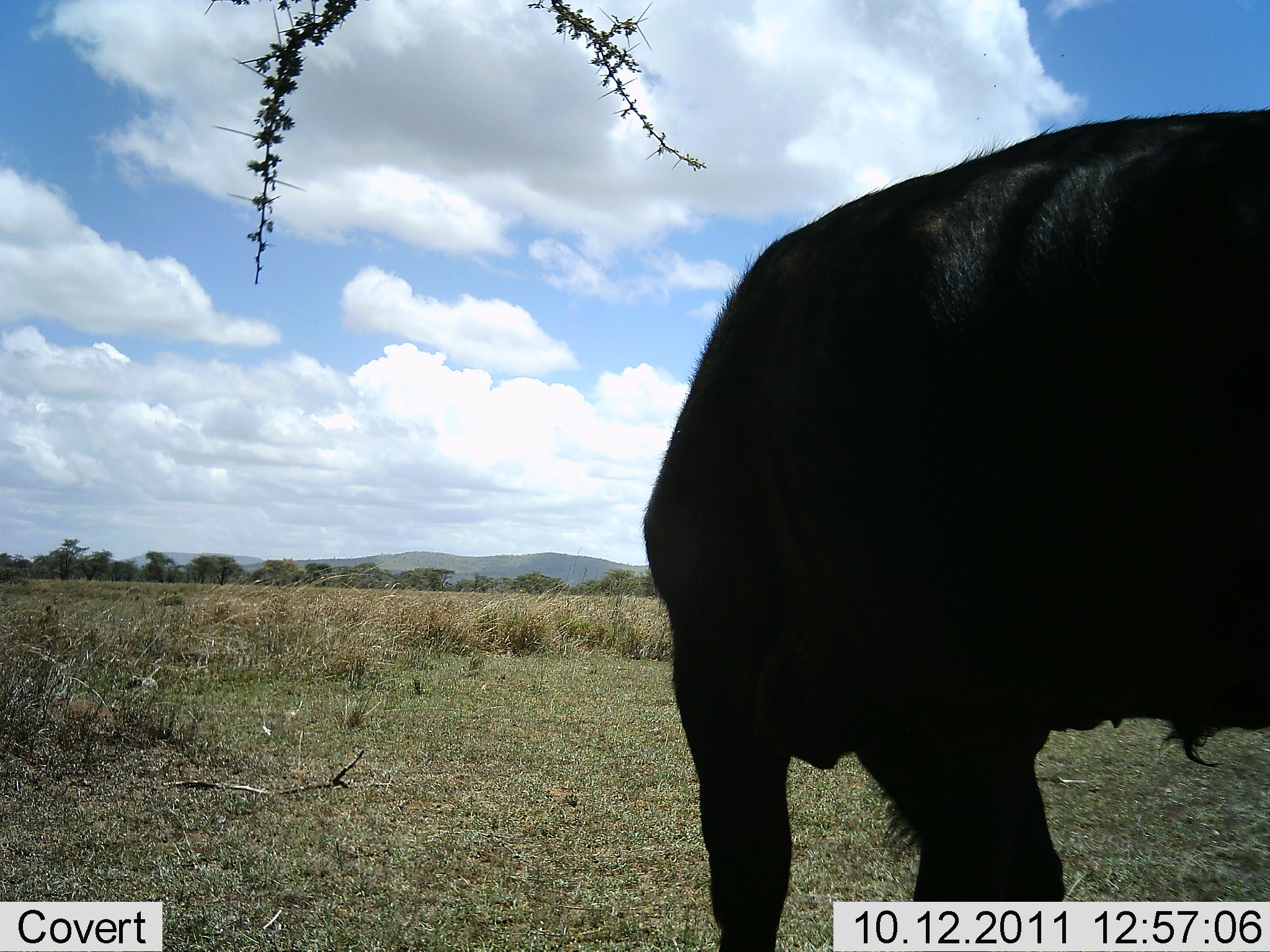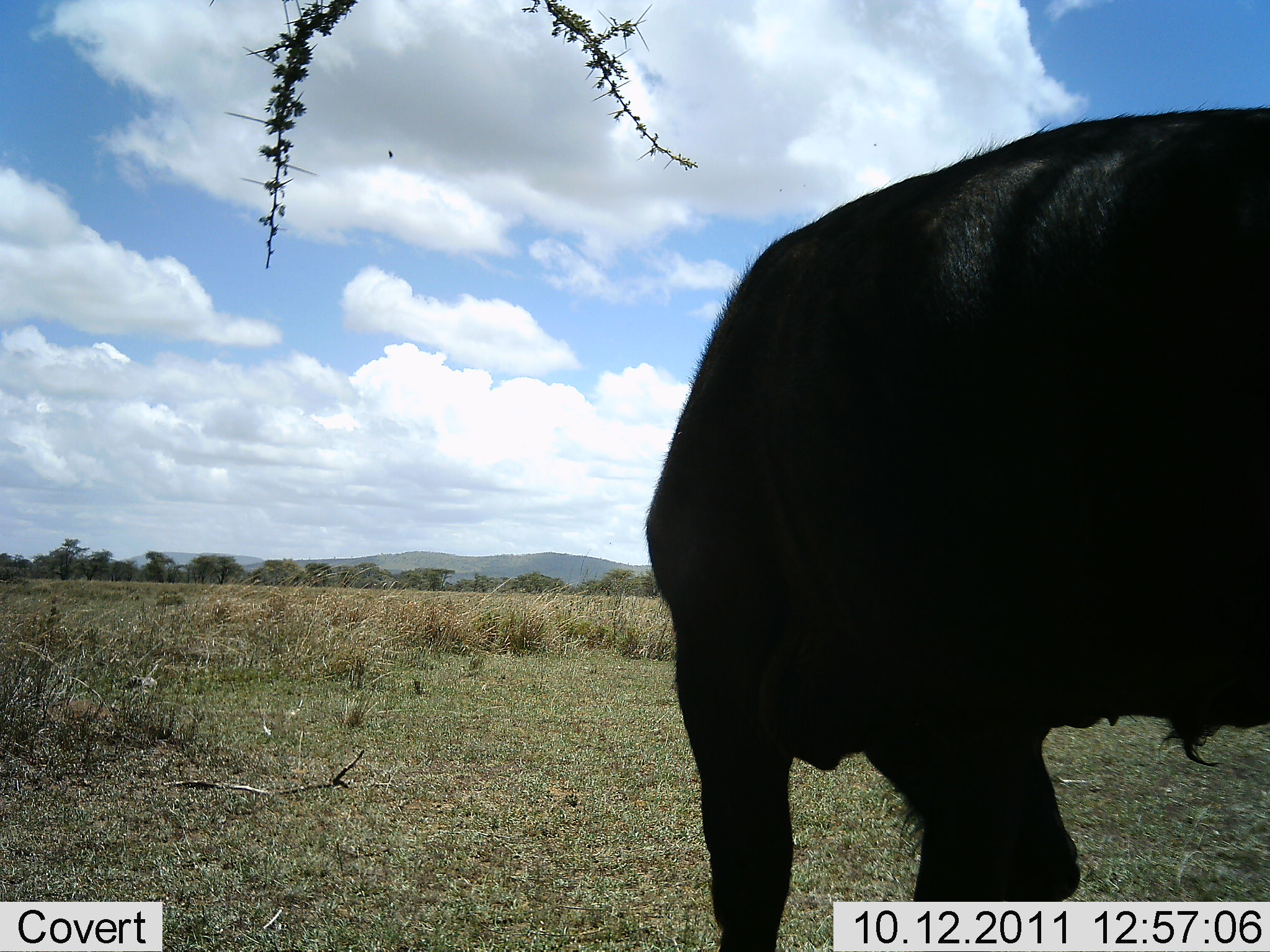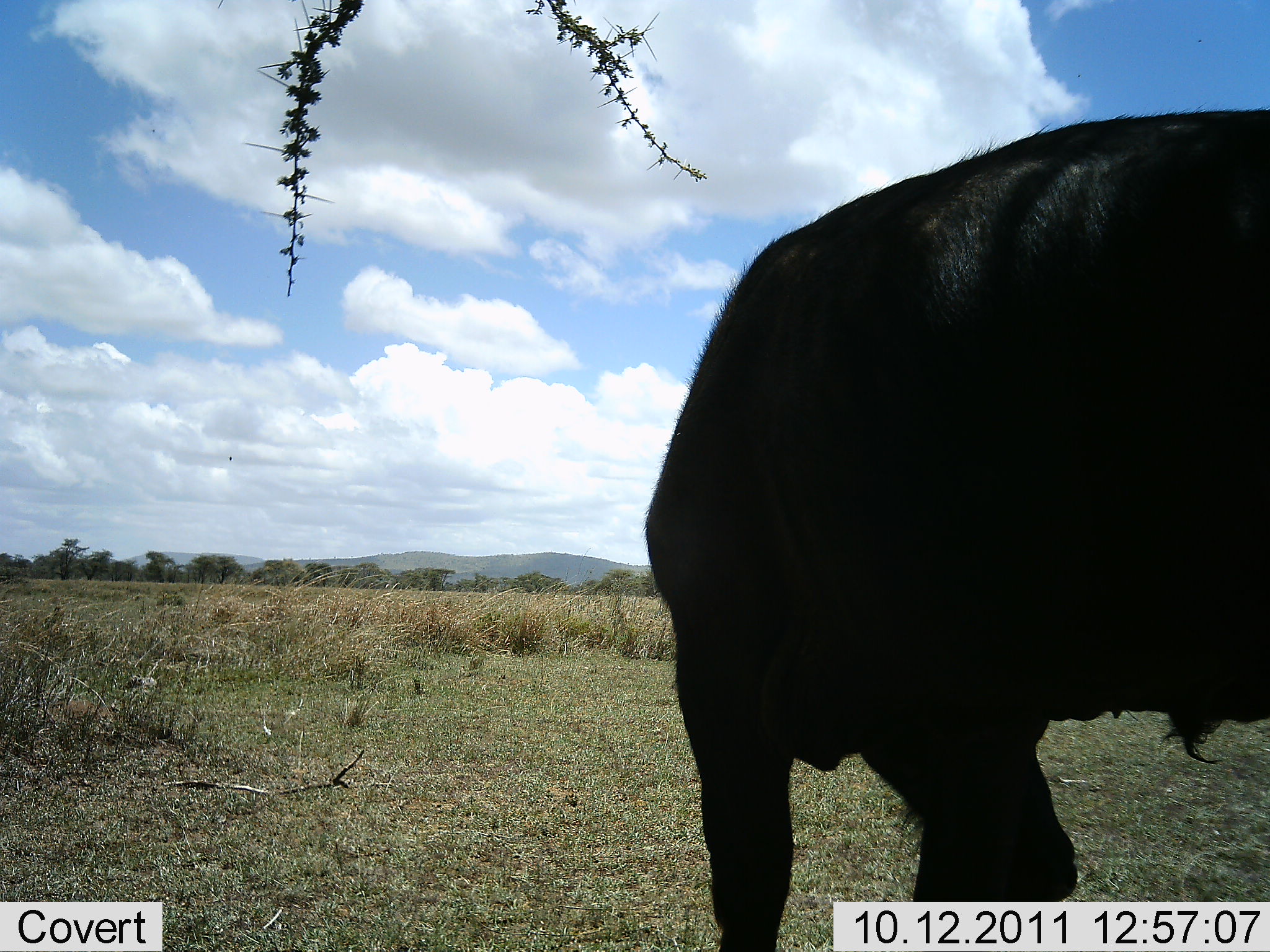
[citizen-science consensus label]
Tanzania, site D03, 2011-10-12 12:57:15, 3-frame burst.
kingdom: Animalia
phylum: Chordata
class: Mammalia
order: Artiodactyla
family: Bovidae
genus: Syncerus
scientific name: Syncerus caffer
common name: cape buffalo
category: buffalo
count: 1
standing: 100%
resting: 0%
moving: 0%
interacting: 0%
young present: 0%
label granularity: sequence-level